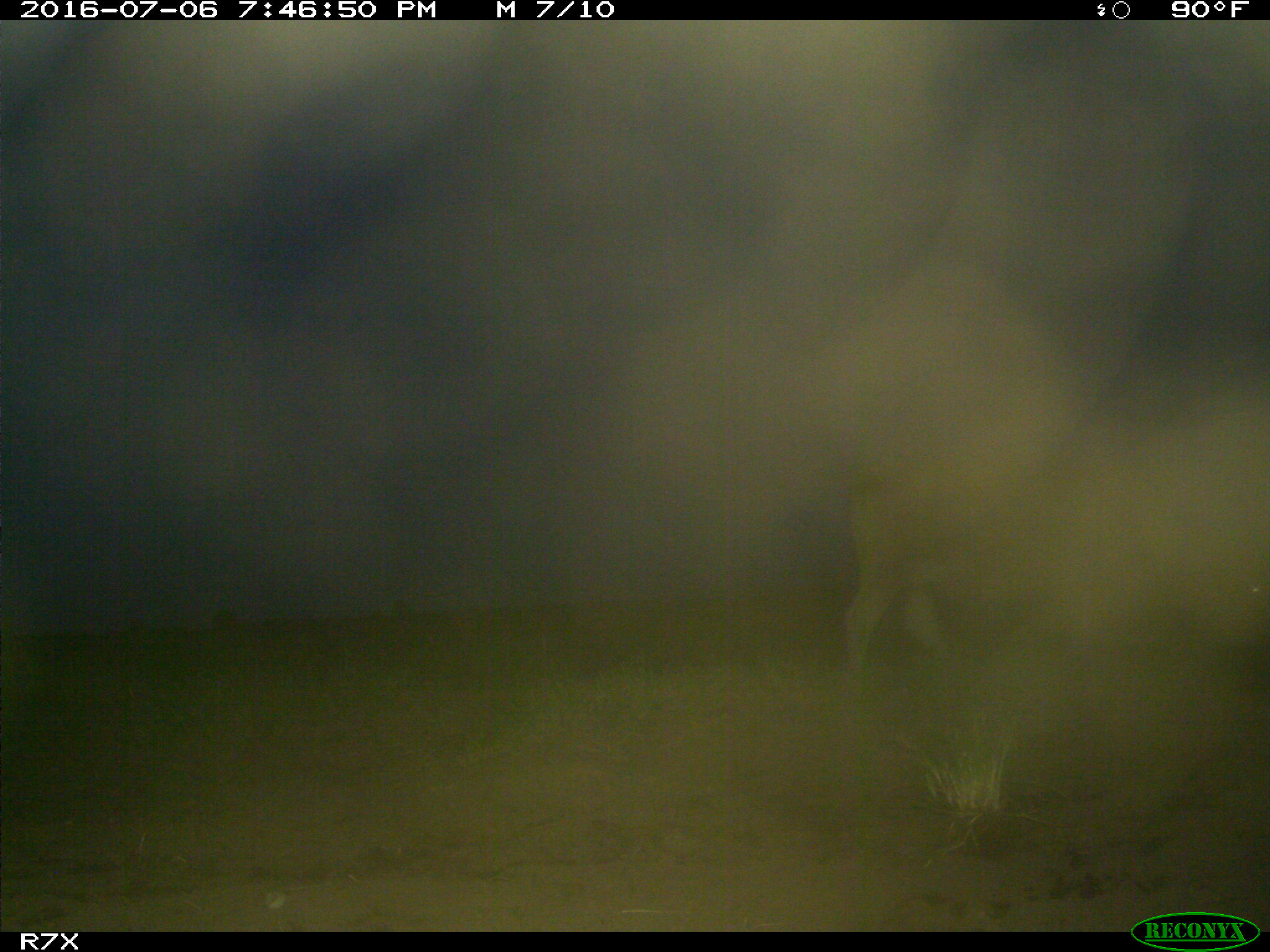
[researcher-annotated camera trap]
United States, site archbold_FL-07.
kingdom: Animalia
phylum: Chordata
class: Mammalia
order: Artiodactyla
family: Bovidae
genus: Bos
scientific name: Bos taurus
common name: domestic cow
Bos taurus (domestic cow).